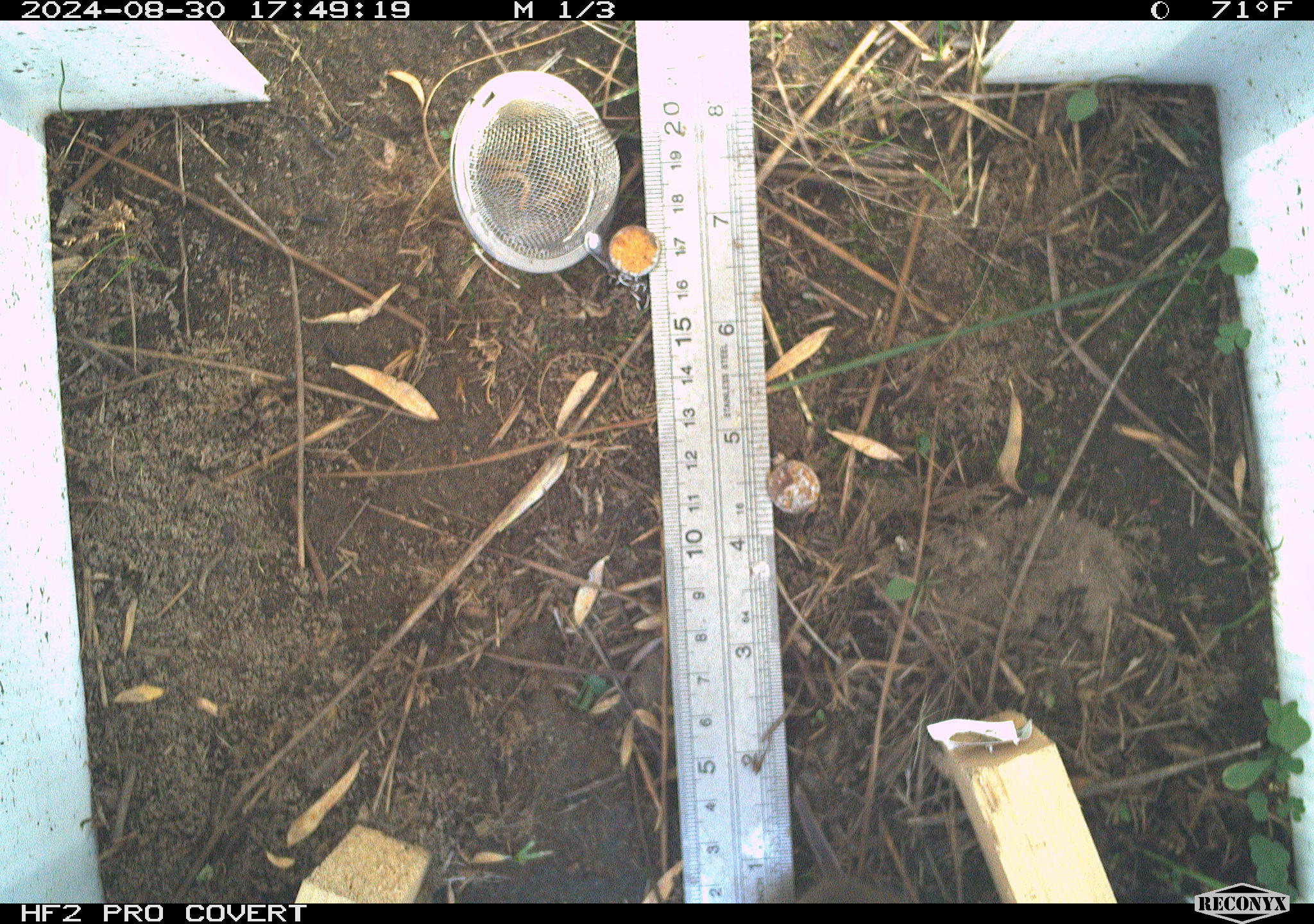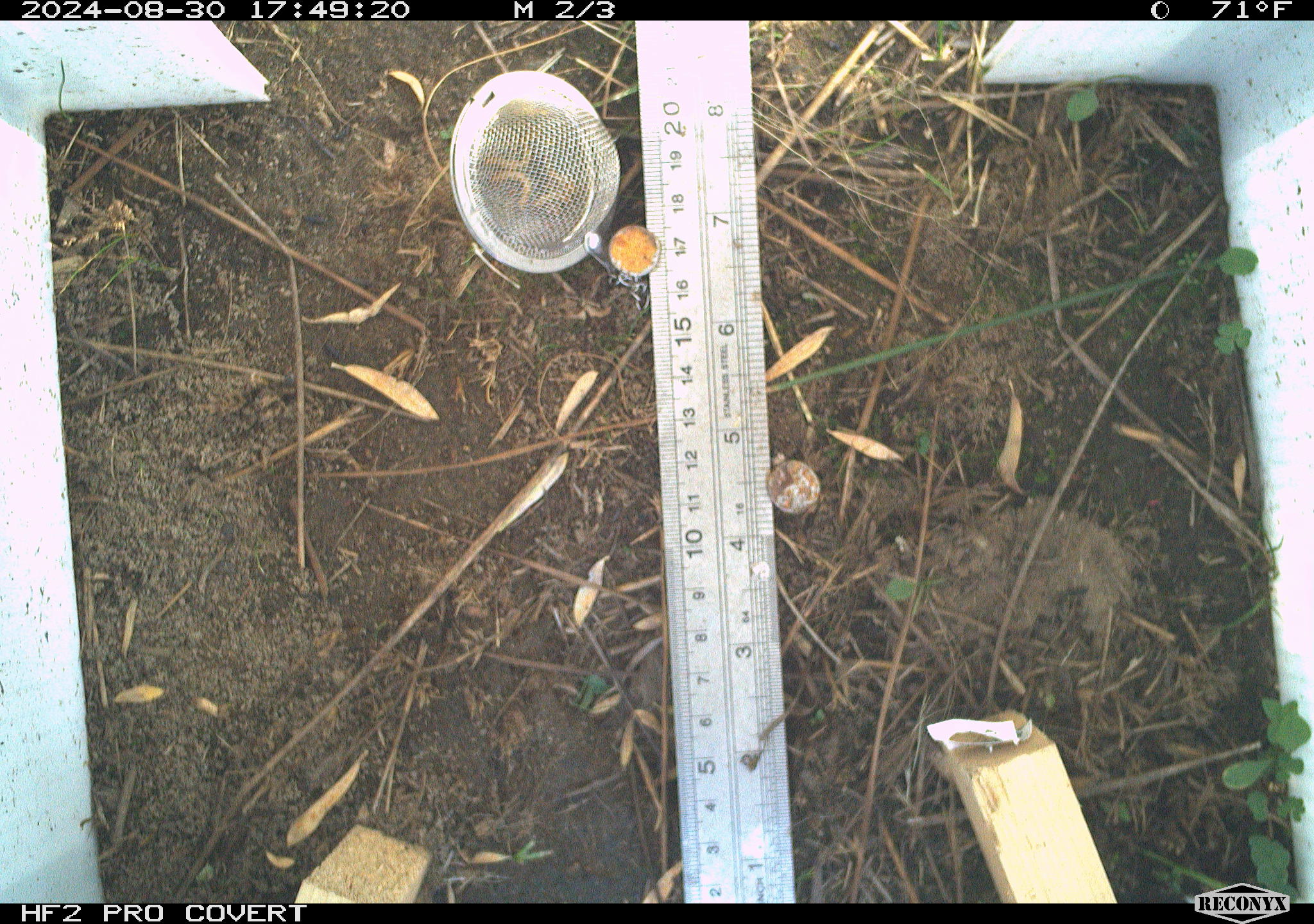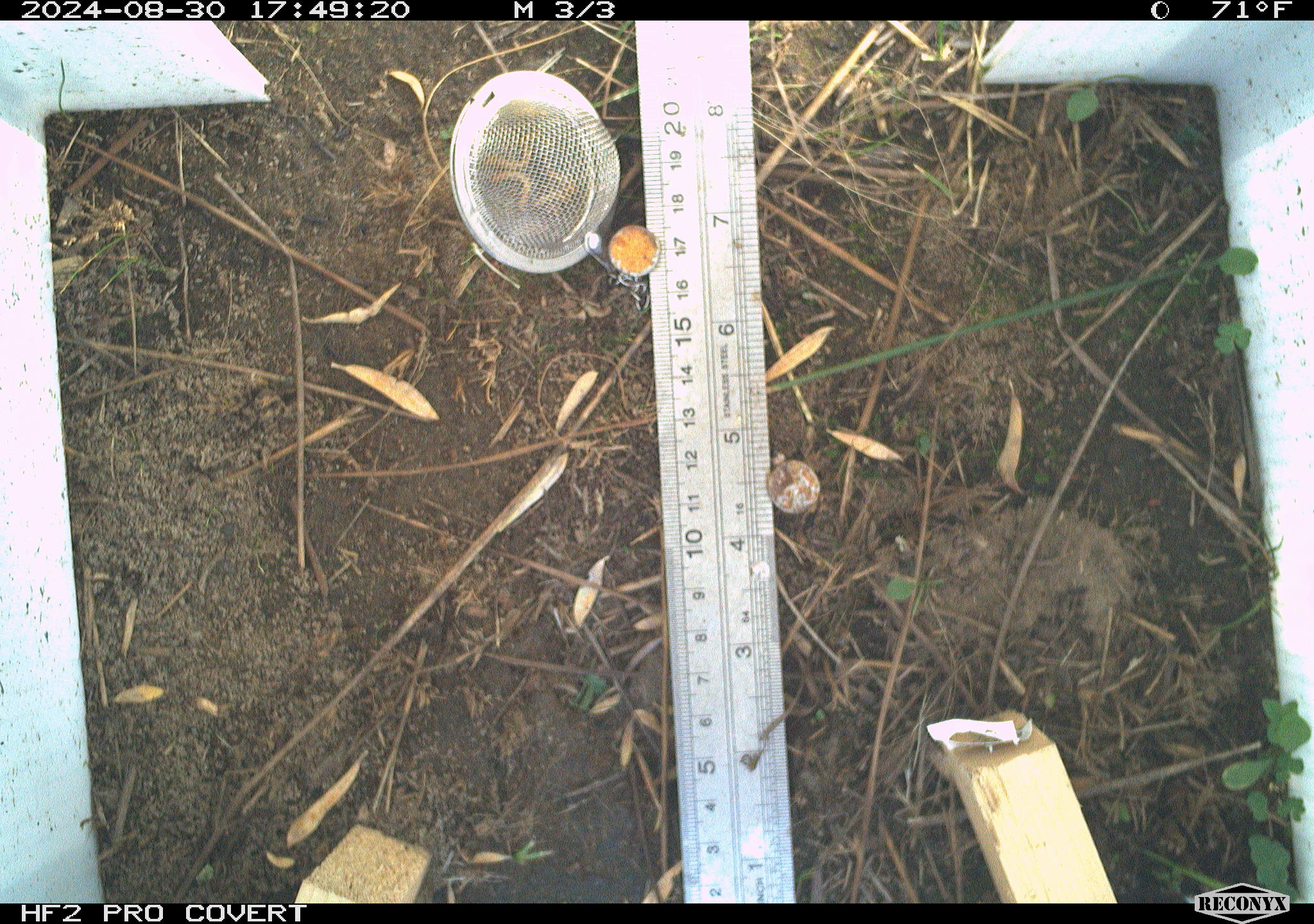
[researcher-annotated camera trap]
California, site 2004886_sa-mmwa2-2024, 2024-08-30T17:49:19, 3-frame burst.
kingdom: Animalia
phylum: Chordata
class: Mammalia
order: Rodentia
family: Cricetidae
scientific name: Arvicolinae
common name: voles, lemmings, and muskrats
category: arvicolinae subfamily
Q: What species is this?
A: Arvicolinae subfamily (voles, lemmings, and muskrats) (Arvicolinae).